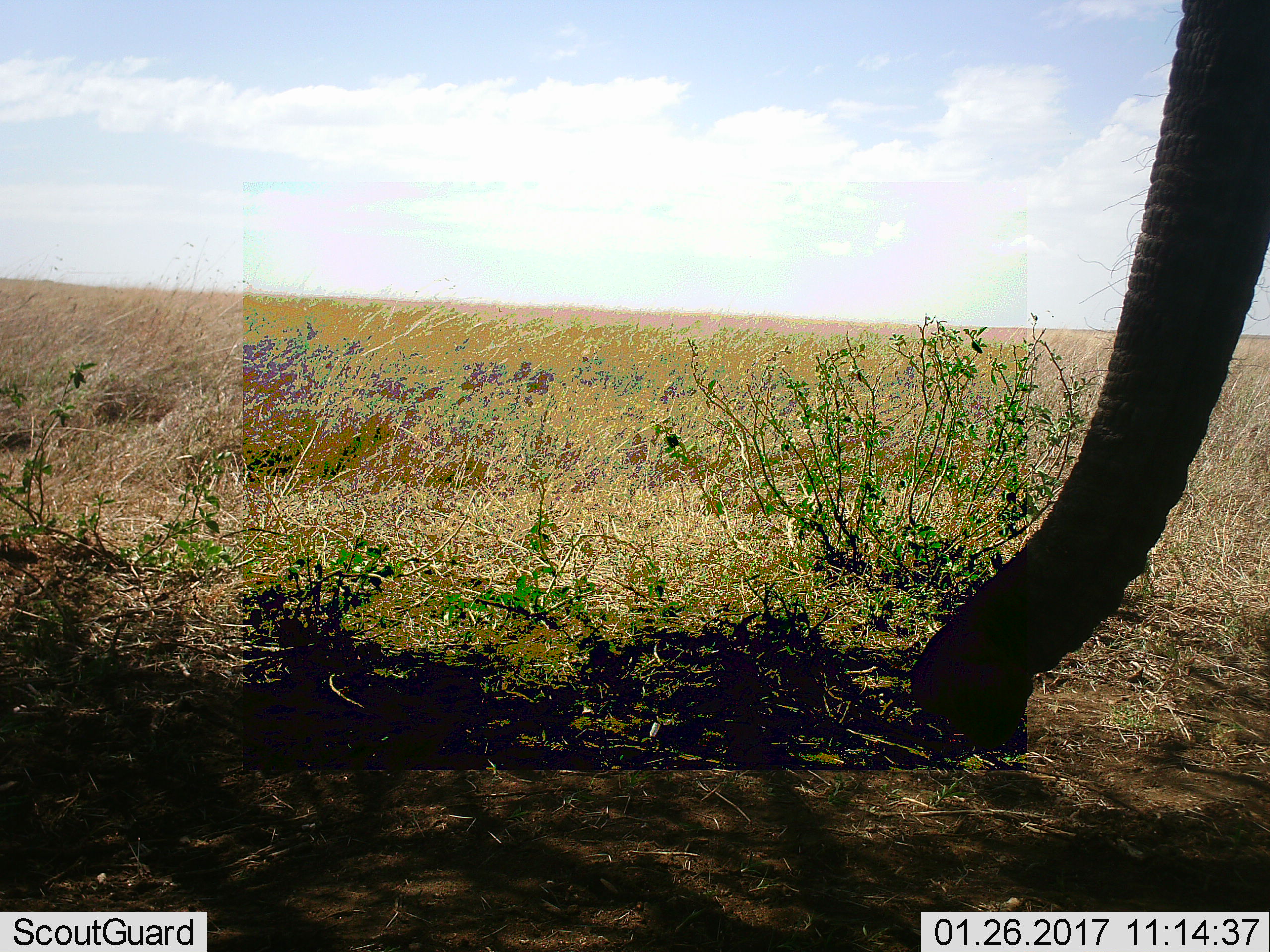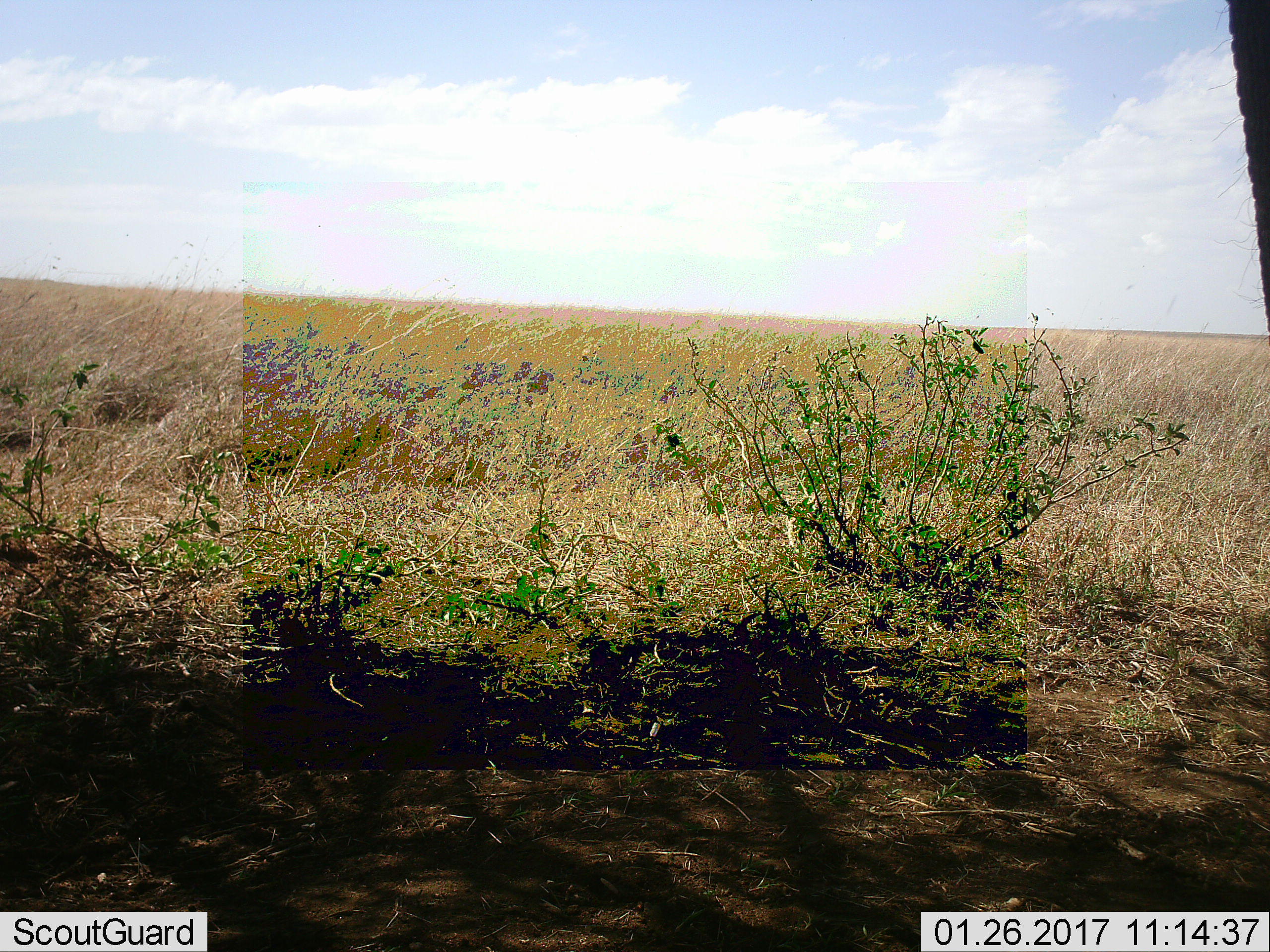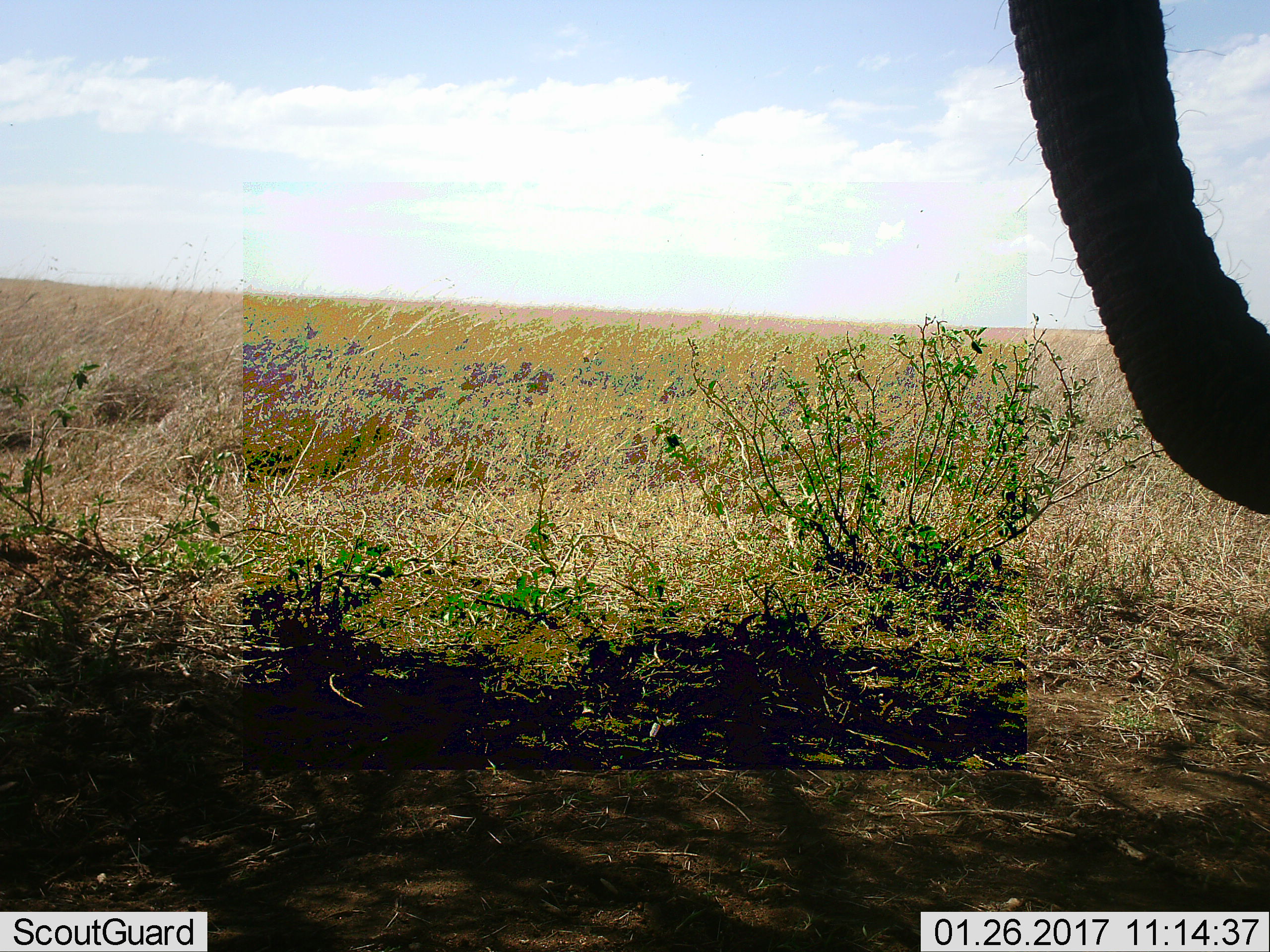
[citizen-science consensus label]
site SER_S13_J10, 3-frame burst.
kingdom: Animalia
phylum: Chordata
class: Mammalia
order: Proboscidea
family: Elephantidae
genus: Loxodonta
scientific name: Loxodonta africana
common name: african bush elephant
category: elephant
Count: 1.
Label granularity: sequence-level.